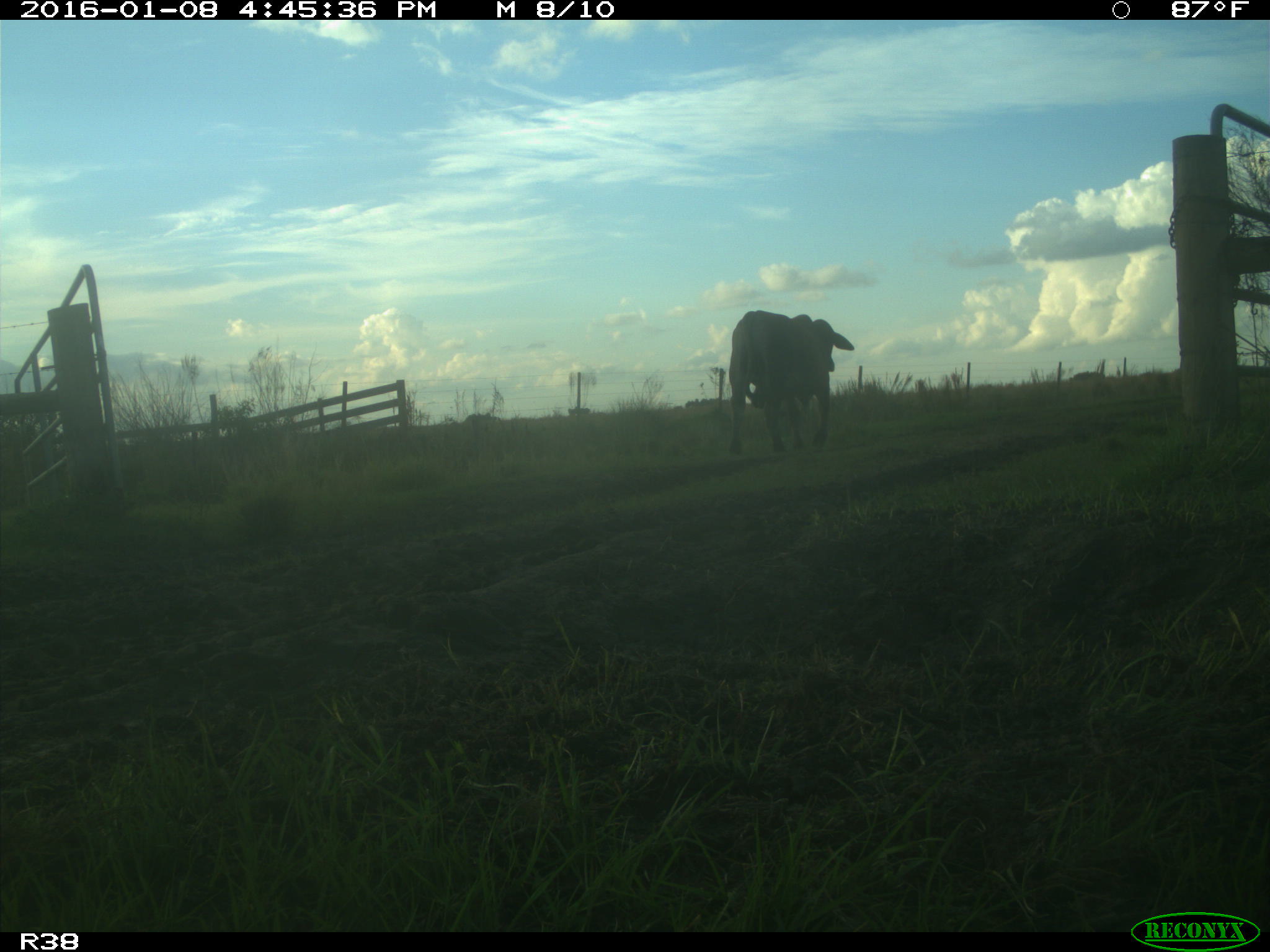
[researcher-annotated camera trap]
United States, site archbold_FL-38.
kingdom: Animalia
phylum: Chordata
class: Mammalia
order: Artiodactyla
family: Bovidae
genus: Bos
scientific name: Bos taurus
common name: domestic cow